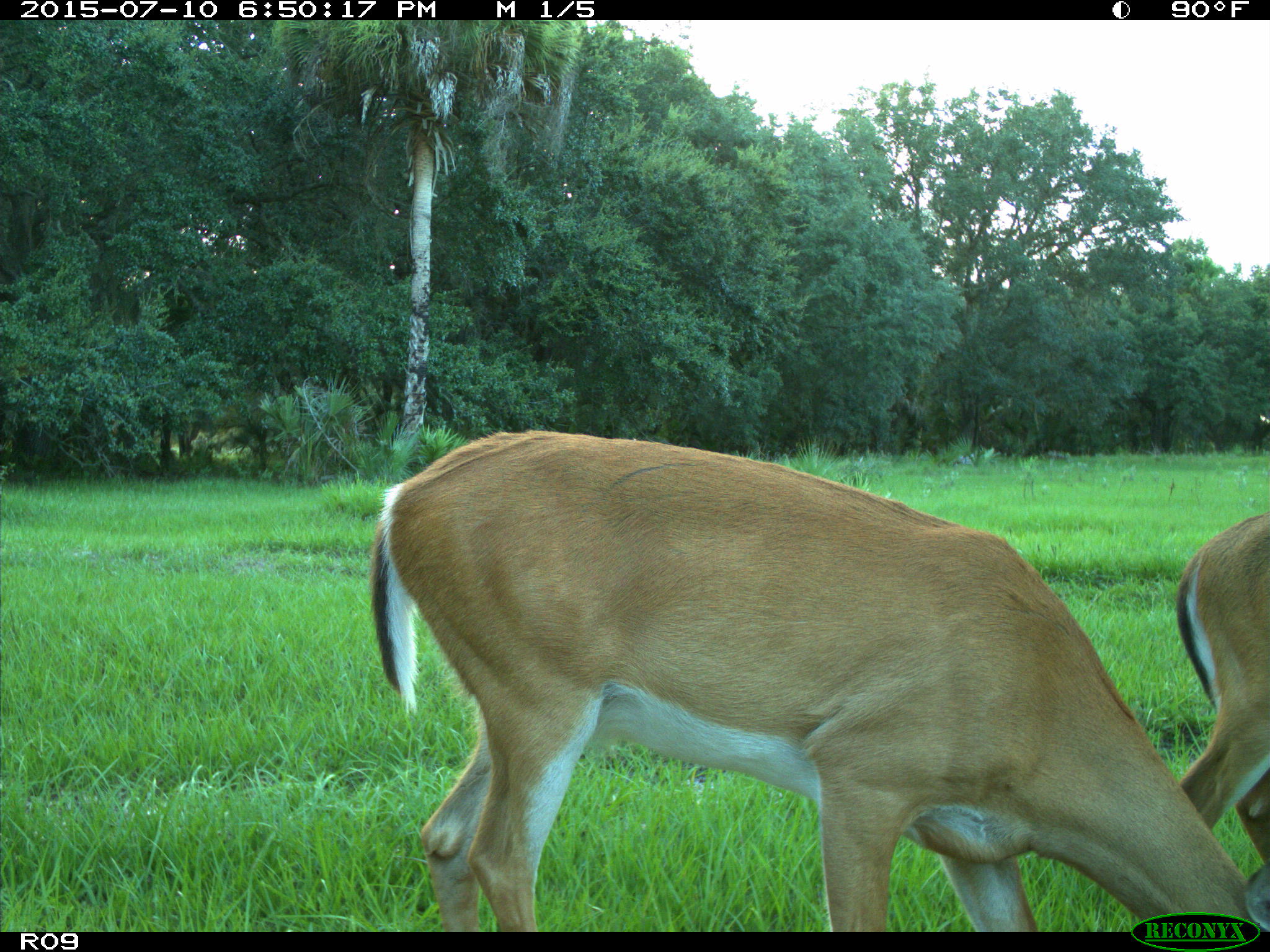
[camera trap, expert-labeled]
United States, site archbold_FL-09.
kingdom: Animalia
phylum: Chordata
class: Mammalia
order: Artiodactyla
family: Cervidae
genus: Odocoileus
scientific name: Odocoileus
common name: deer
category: unidentified deer